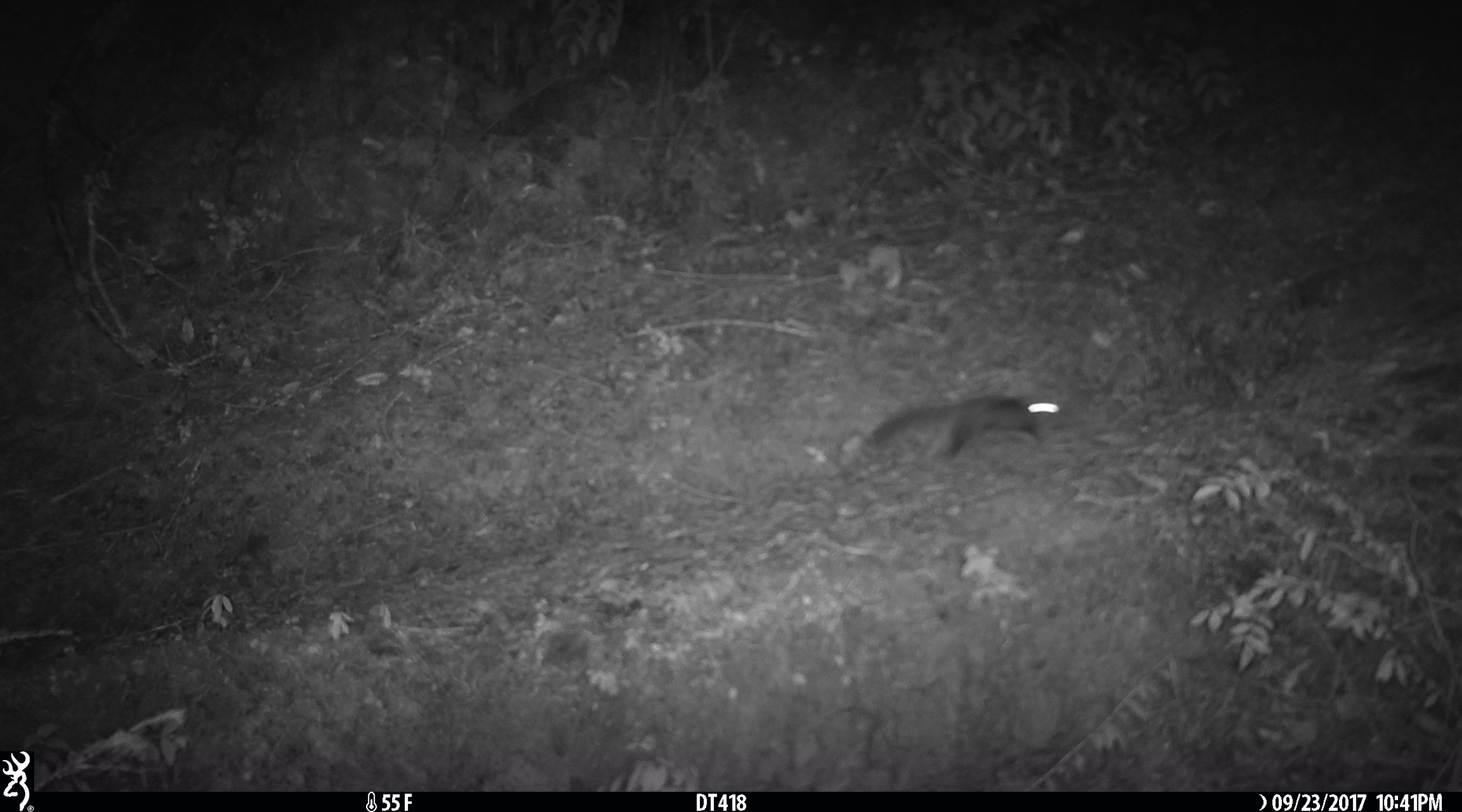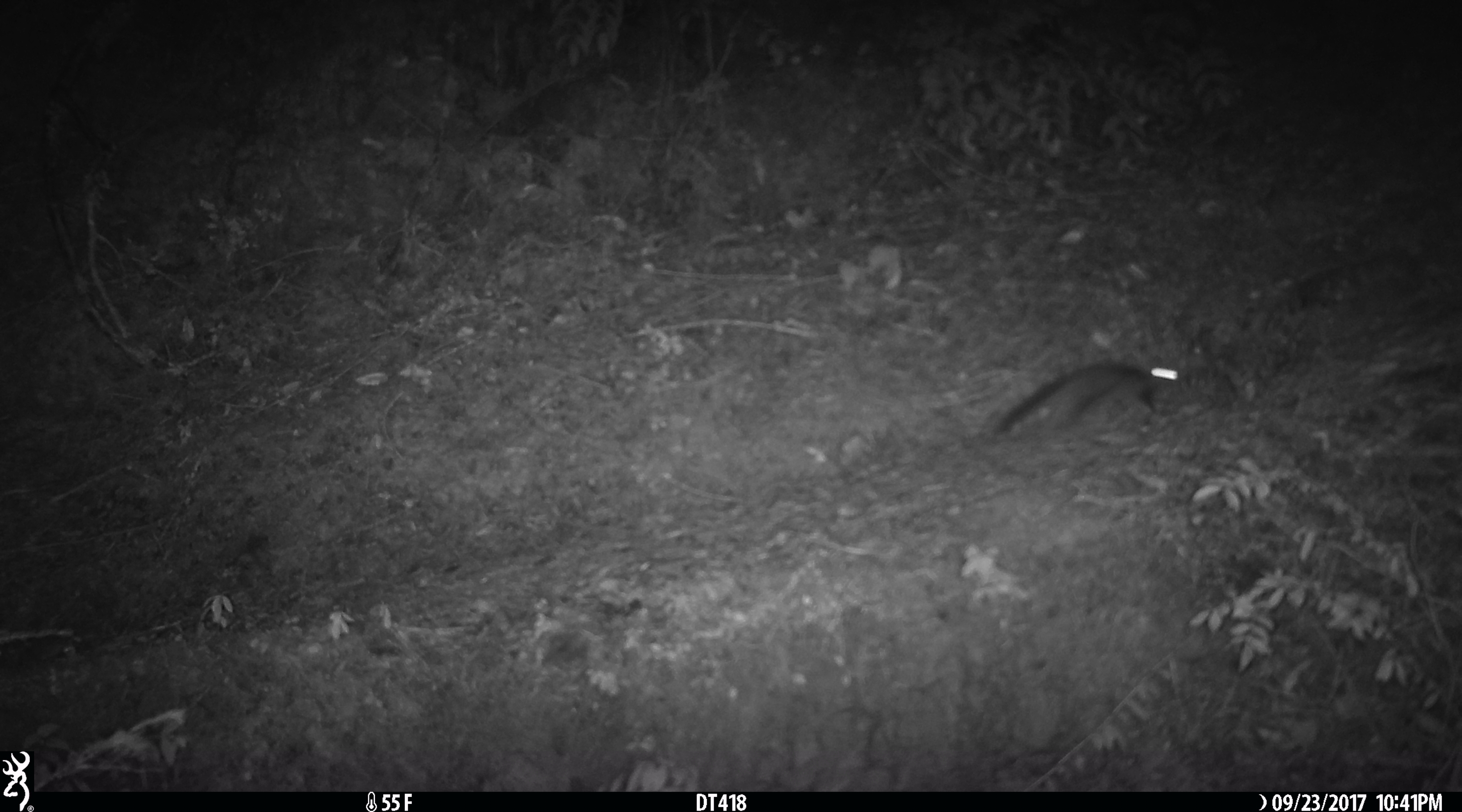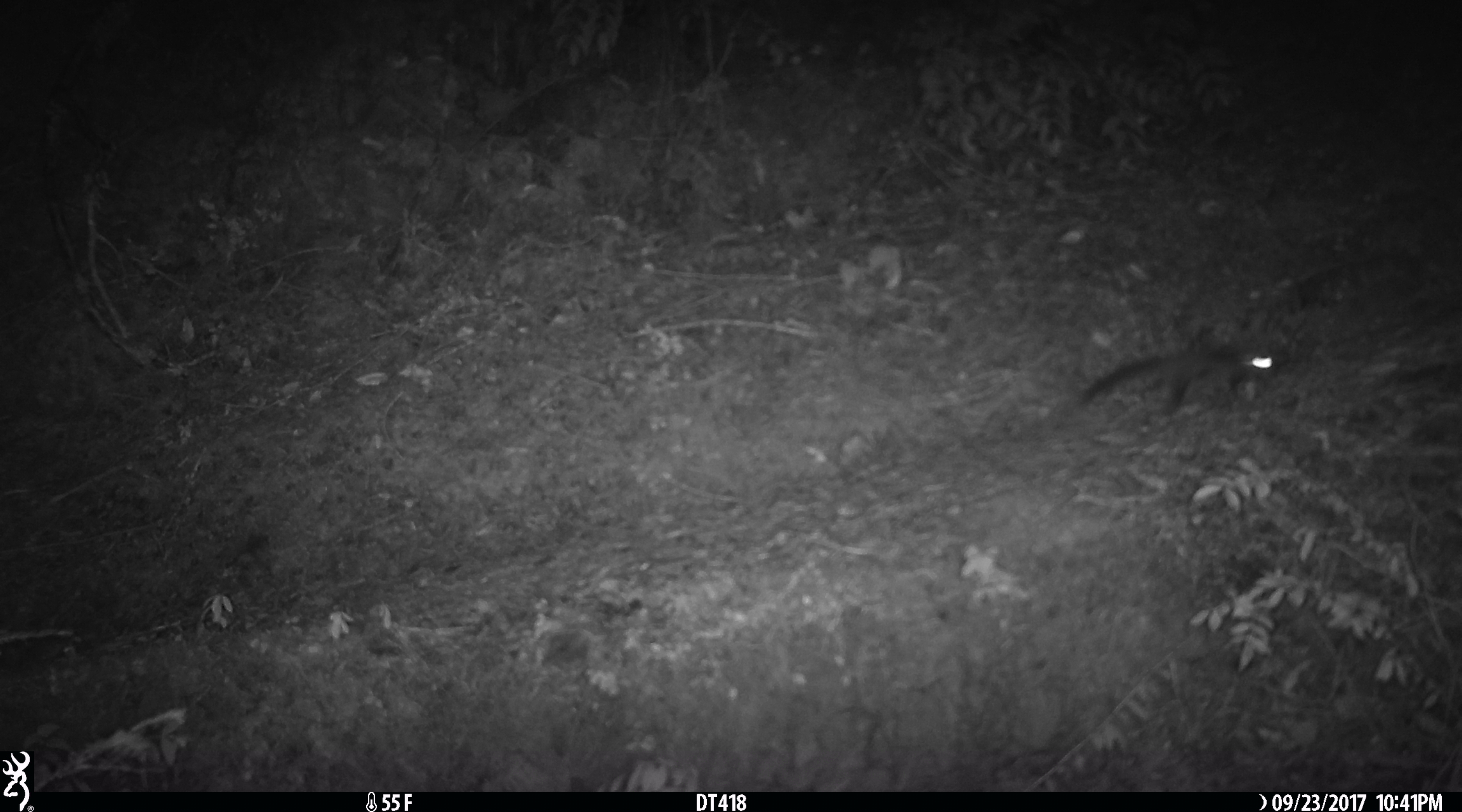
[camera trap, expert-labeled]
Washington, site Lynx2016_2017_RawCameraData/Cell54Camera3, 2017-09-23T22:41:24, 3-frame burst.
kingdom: Animalia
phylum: Chordata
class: Mammalia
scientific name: Mammalia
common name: small mammal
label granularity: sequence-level